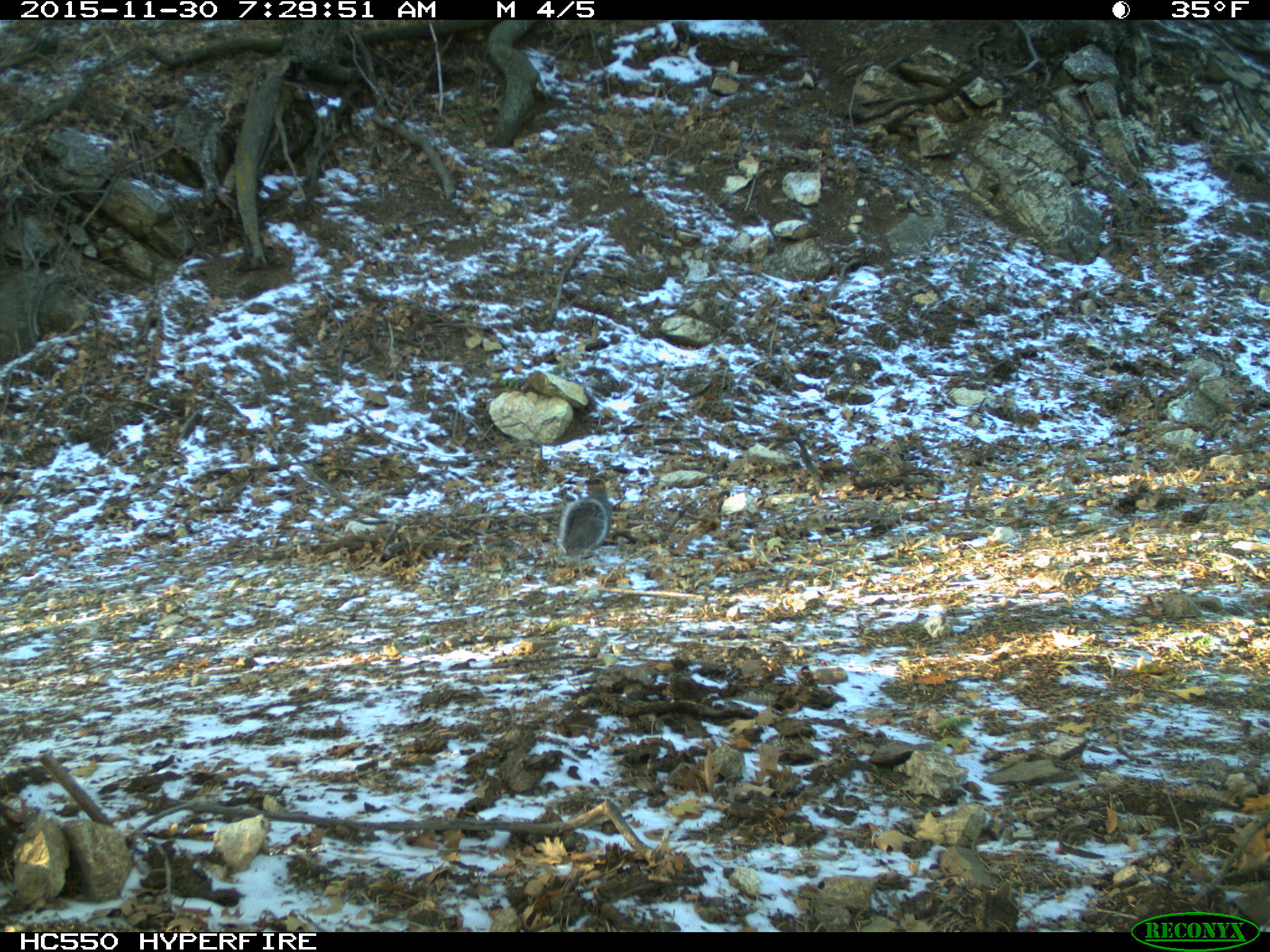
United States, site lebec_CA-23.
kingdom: Animalia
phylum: Chordata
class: Mammalia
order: Rodentia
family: Sciuridae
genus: Sciurus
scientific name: Sciurus carolinensis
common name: eastern gray squirrel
Sciurus carolinensis (eastern gray squirrel).